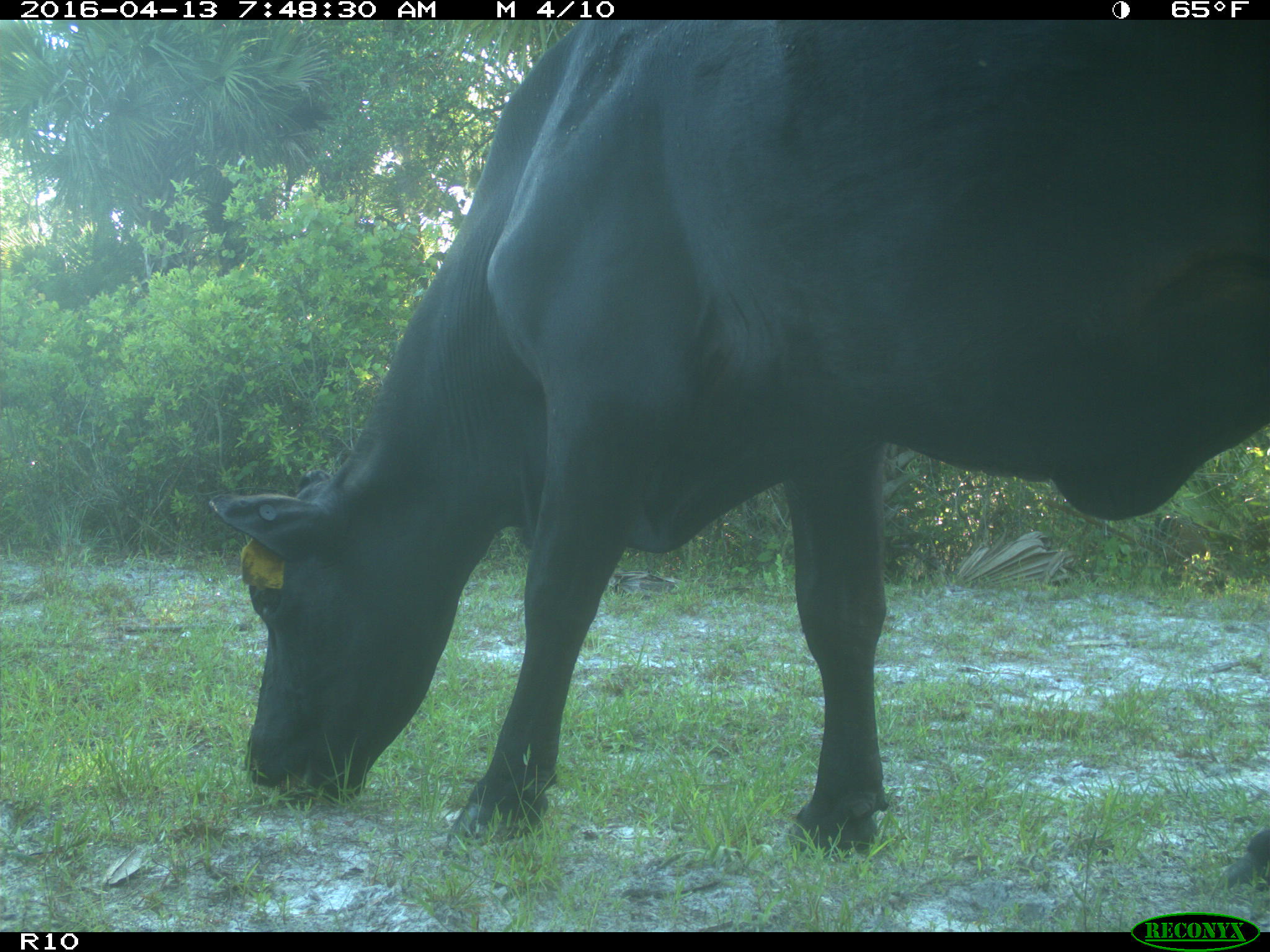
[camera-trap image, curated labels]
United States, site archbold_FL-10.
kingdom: Animalia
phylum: Chordata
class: Mammalia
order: Artiodactyla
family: Bovidae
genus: Bos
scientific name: Bos taurus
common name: domestic cow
Bos taurus (domestic cow).